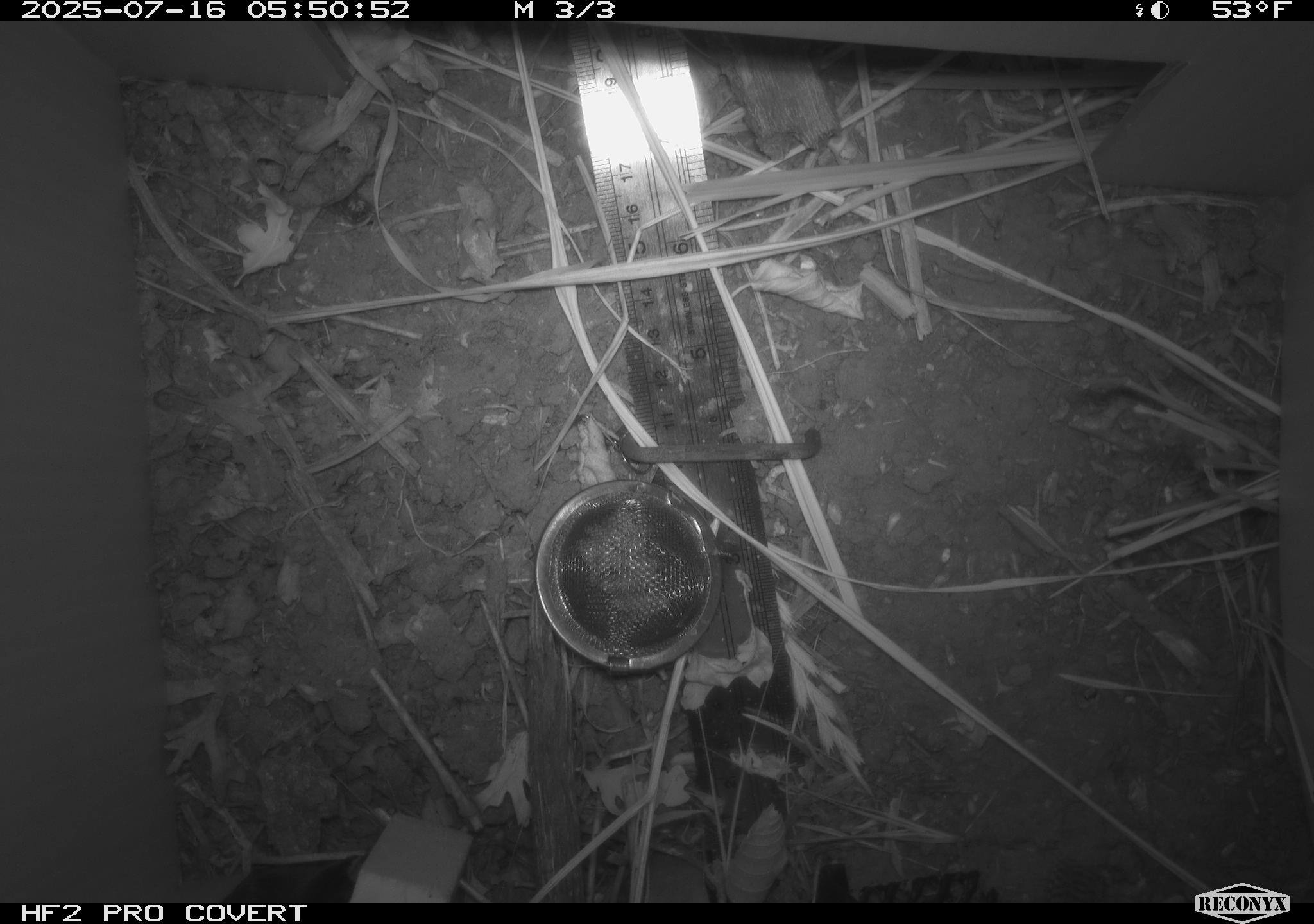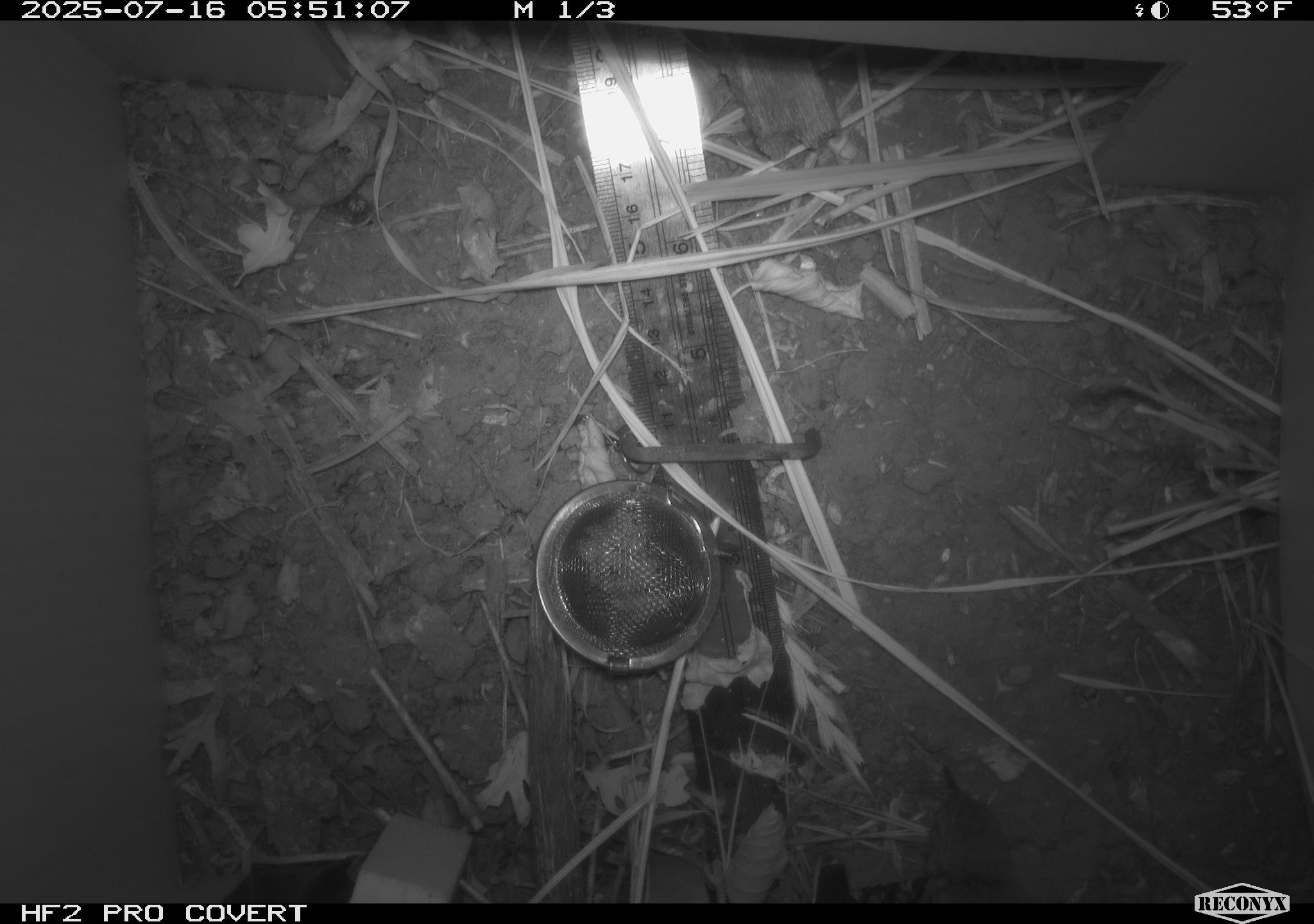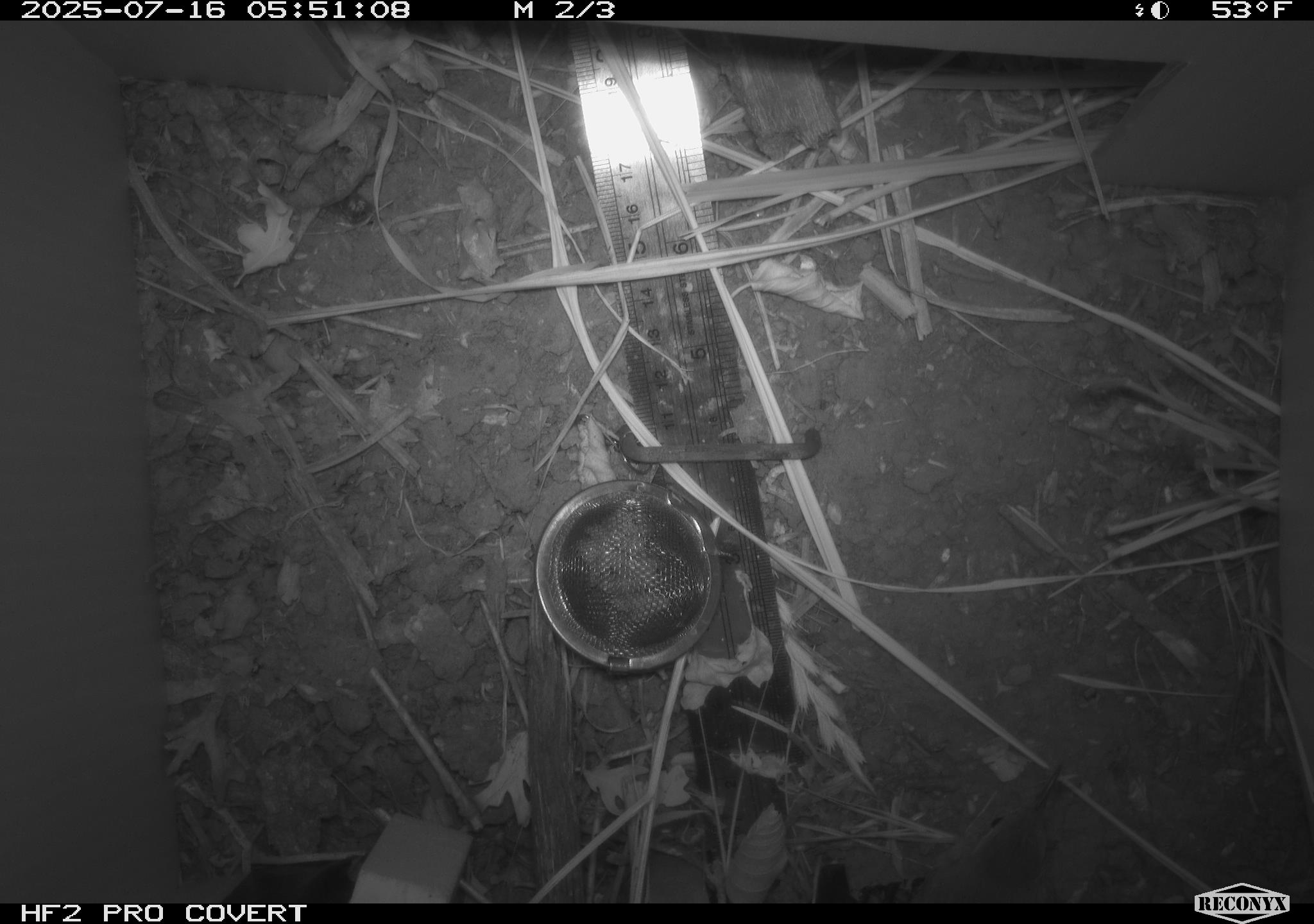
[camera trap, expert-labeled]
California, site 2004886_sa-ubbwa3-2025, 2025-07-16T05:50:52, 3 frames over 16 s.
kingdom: Animalia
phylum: Chordata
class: Aves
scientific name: Aves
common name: bird